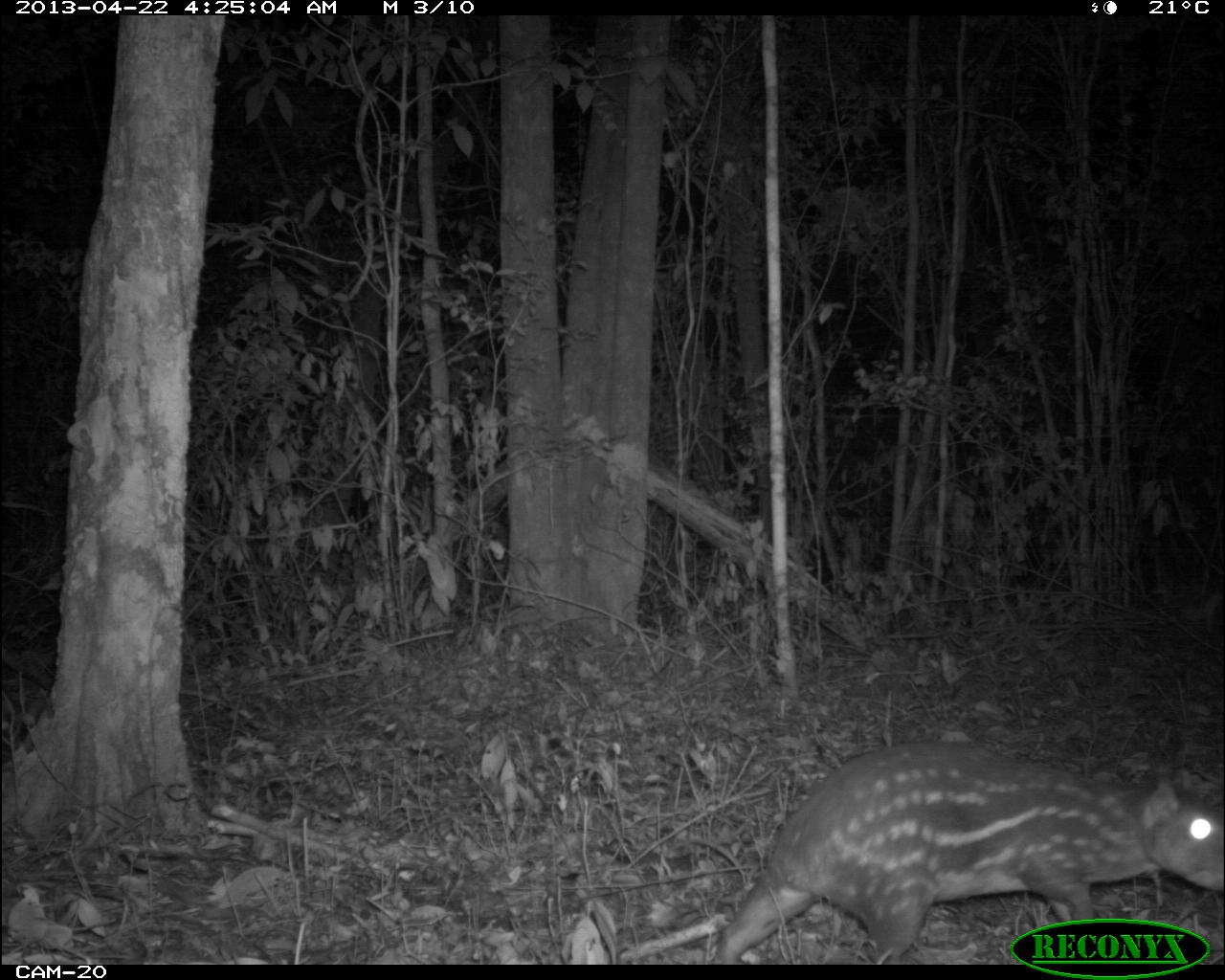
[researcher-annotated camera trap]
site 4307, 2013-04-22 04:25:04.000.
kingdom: Animalia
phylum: Chordata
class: Mammalia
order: Rodentia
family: Cuniculidae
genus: Cuniculus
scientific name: Cuniculus paca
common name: lowland paca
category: agouti paca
Agouti paca (lowland paca) (Cuniculus paca), count 1.